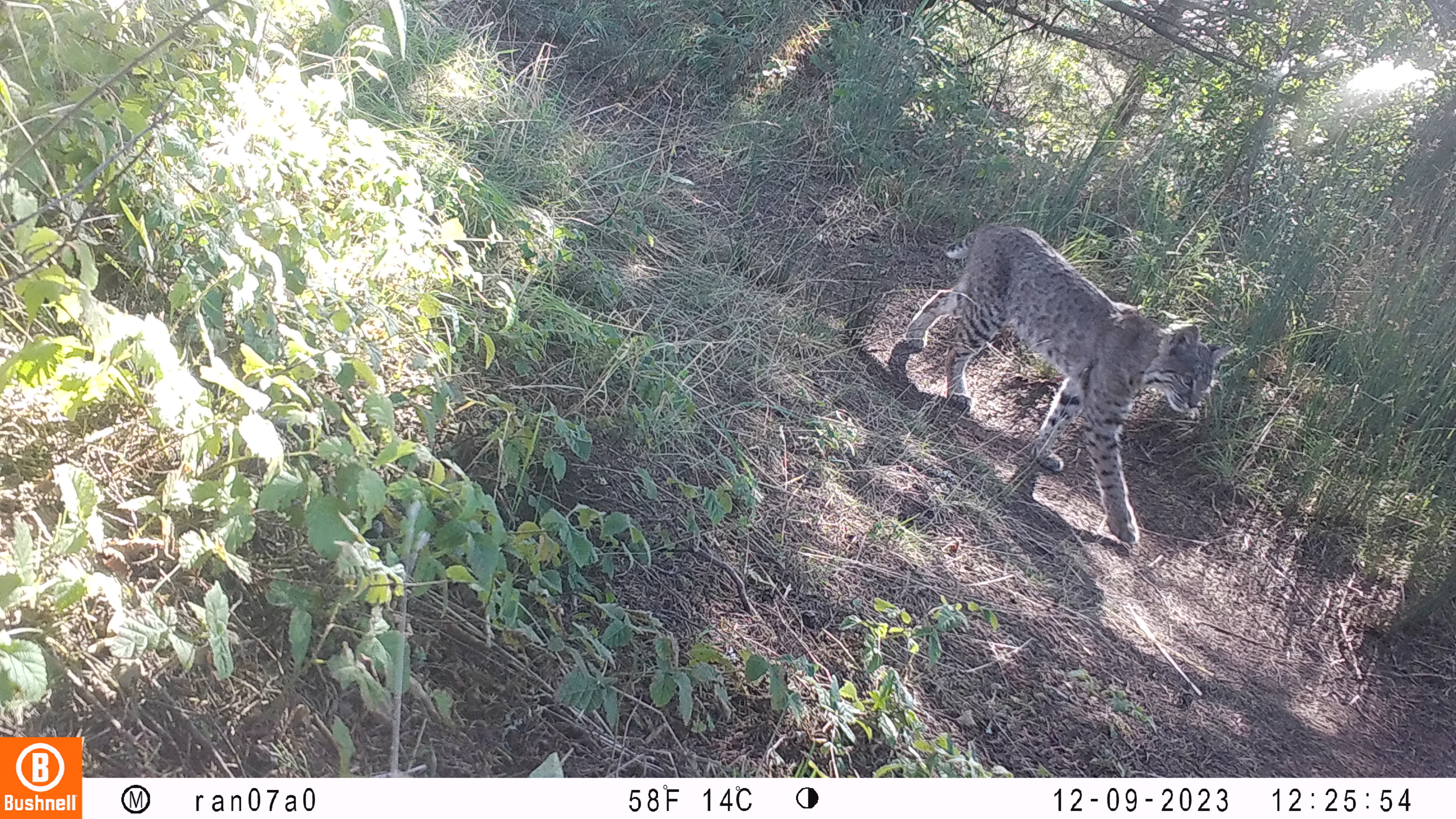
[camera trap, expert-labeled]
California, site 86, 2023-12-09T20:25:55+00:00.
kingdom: Animalia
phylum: Chordata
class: Mammalia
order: Carnivora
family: Felidae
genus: Lynx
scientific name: Lynx rufus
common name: bobcat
Bobcat (Lynx rufus).